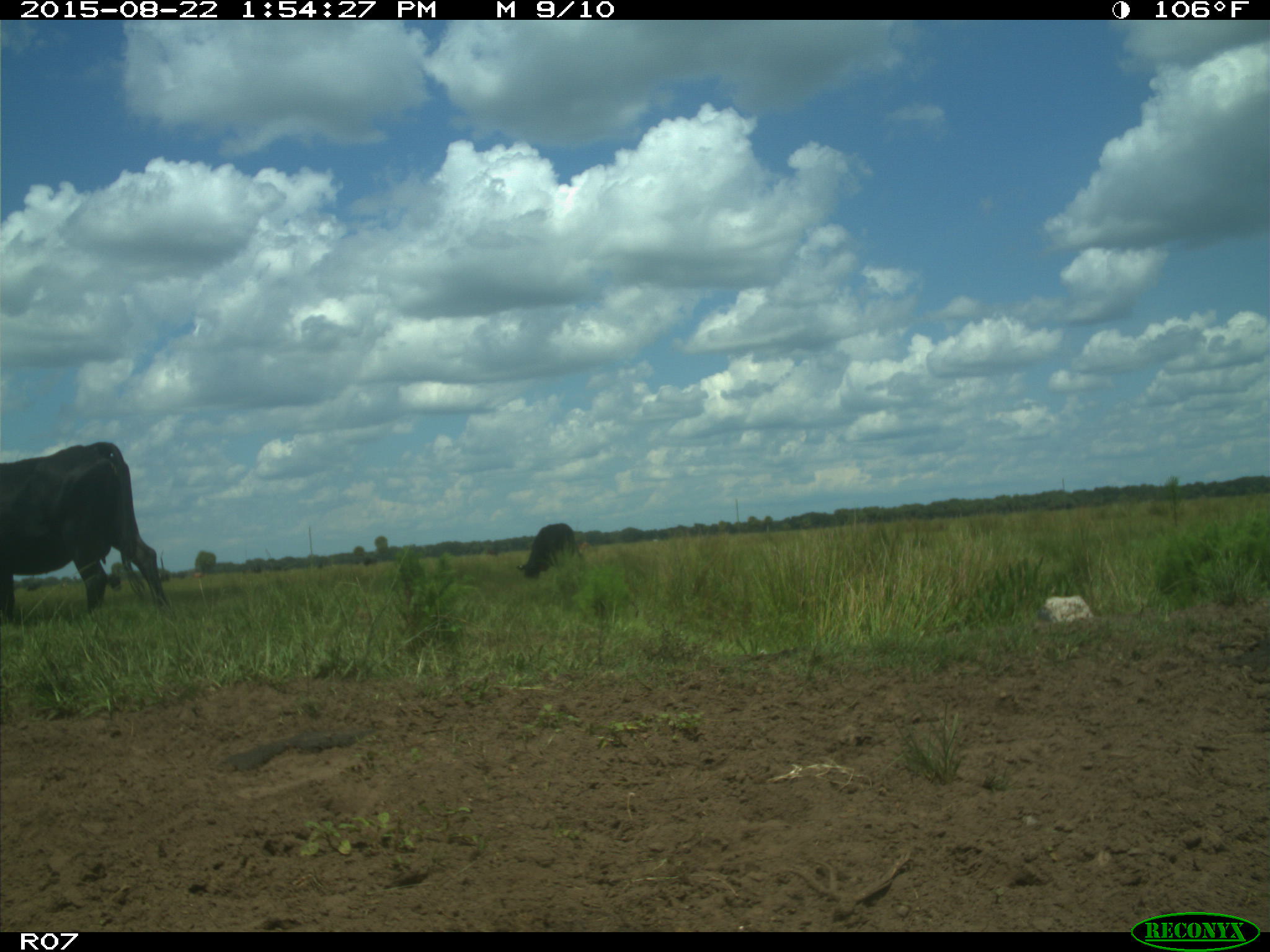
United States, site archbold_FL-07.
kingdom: Animalia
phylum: Chordata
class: Mammalia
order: Artiodactyla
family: Bovidae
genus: Bos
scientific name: Bos taurus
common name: domestic cow